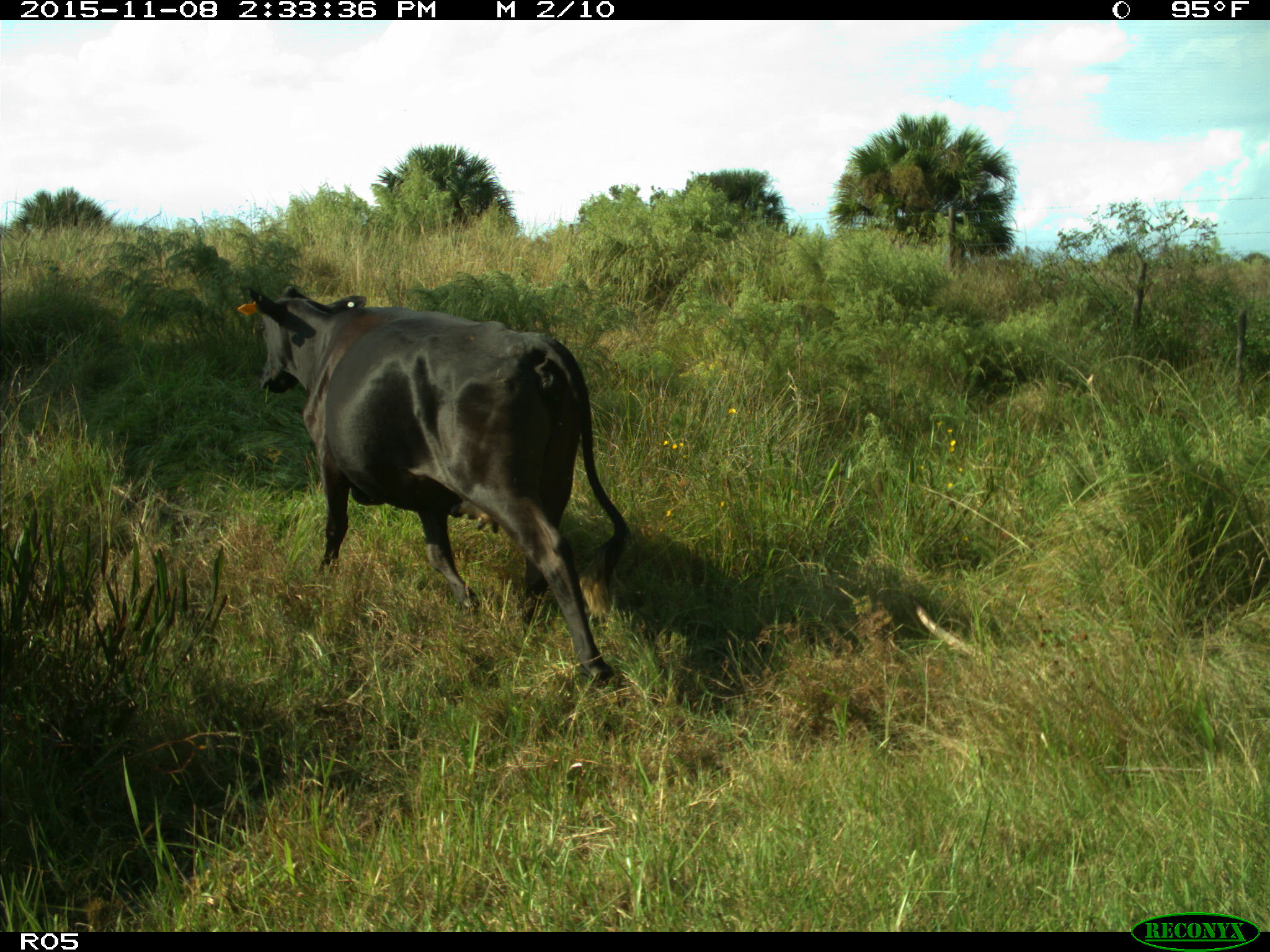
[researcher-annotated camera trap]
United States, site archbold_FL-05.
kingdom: Animalia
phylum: Chordata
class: Mammalia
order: Artiodactyla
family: Bovidae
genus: Bos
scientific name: Bos taurus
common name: domestic cow